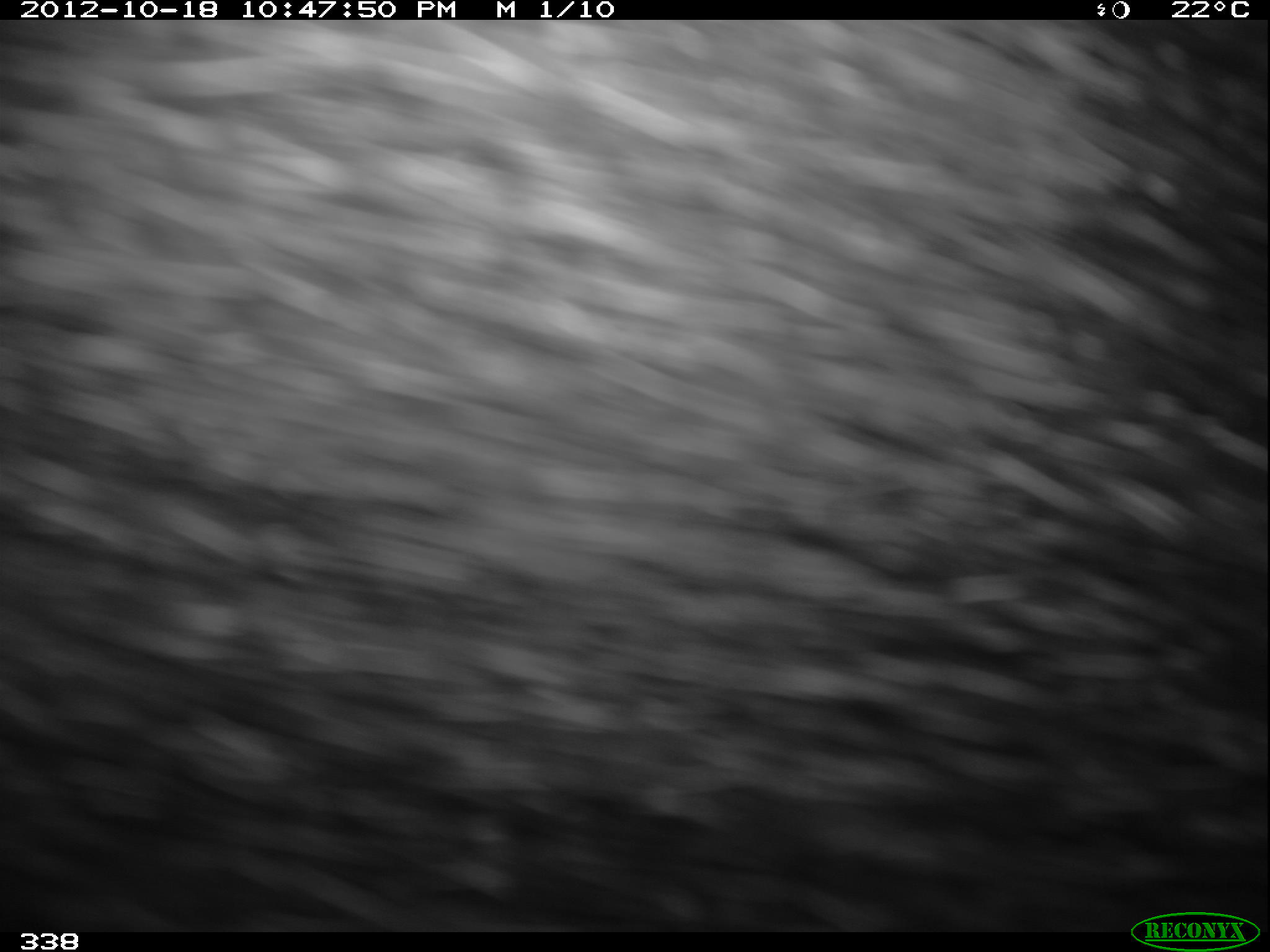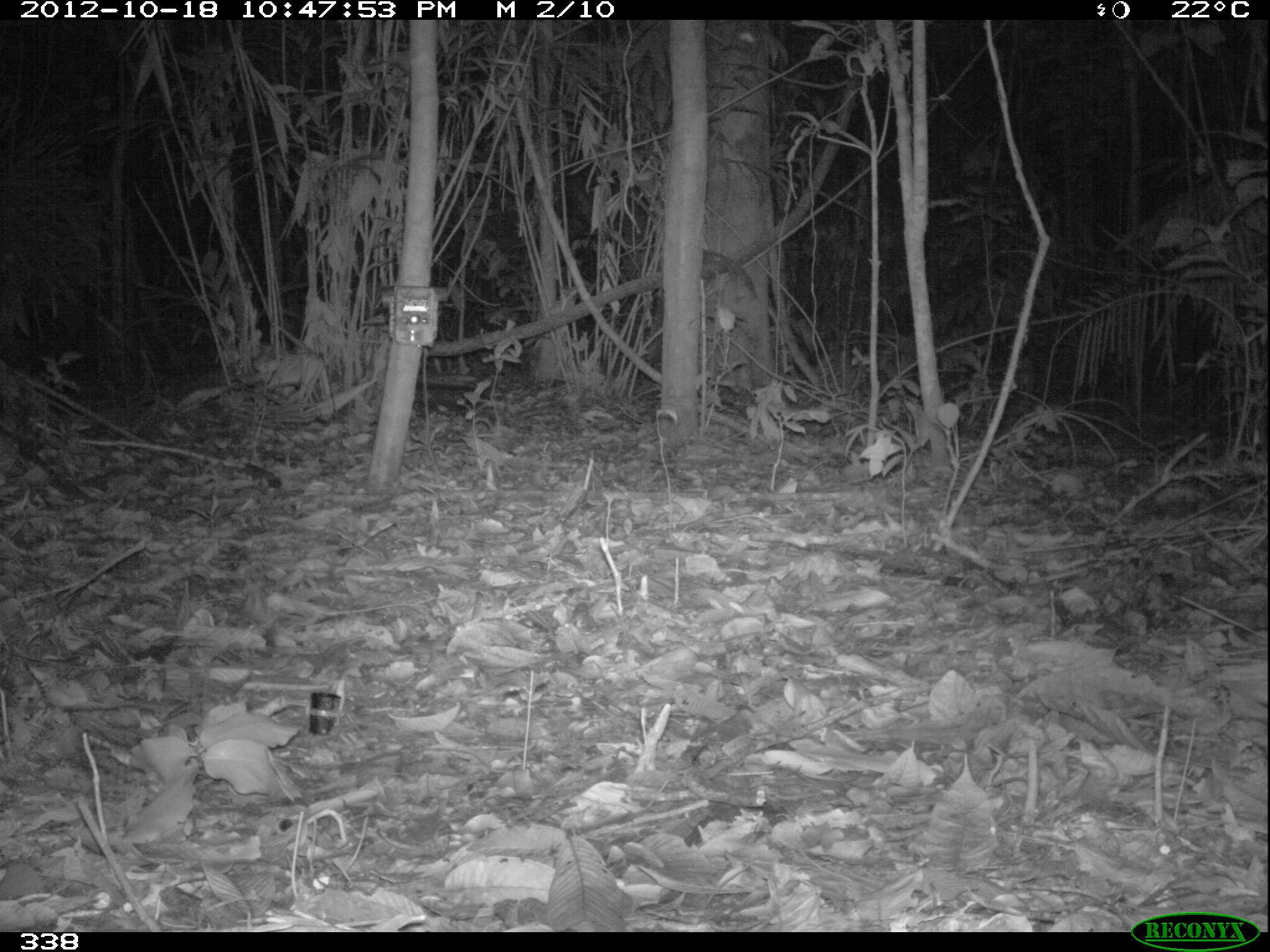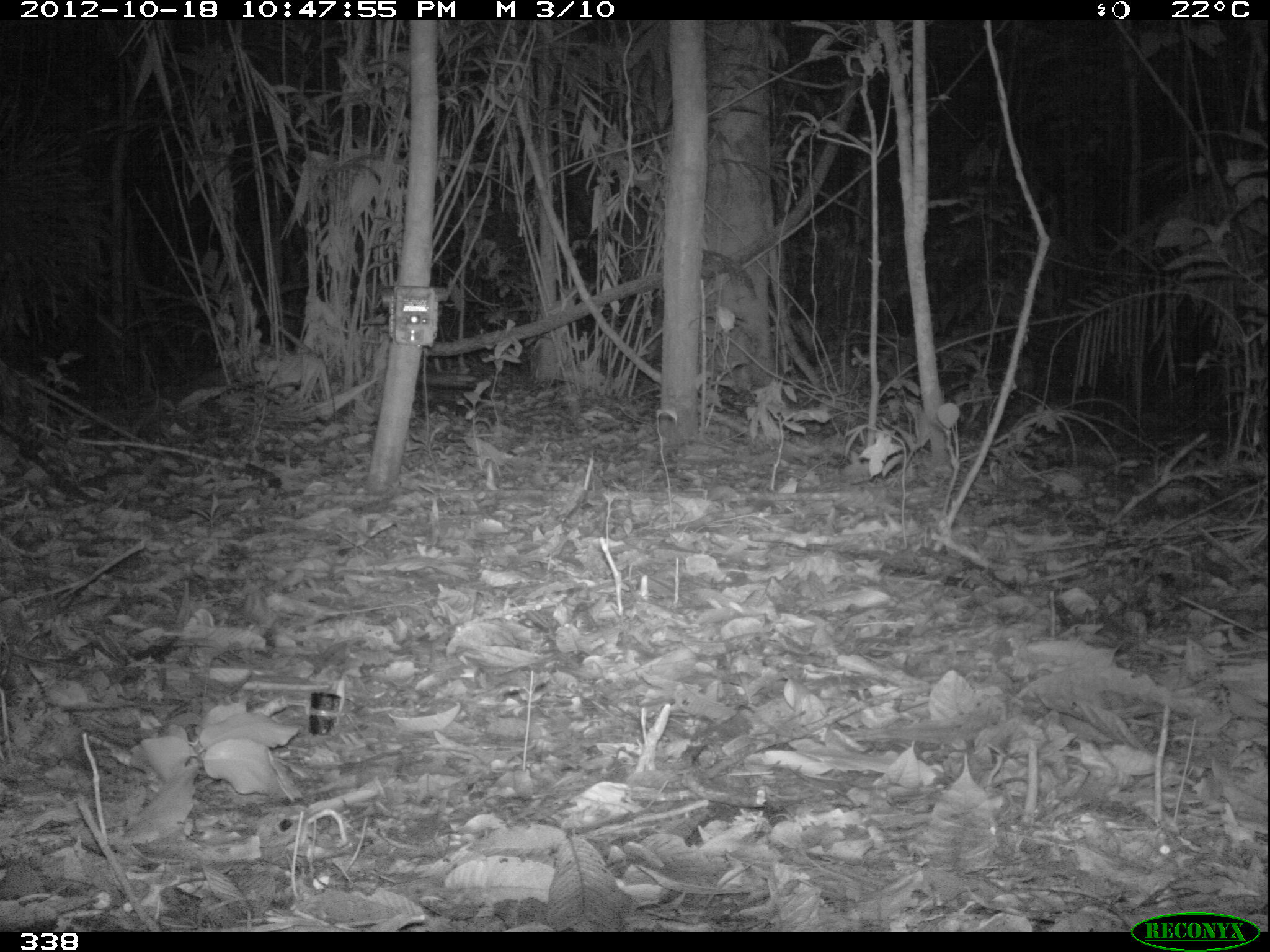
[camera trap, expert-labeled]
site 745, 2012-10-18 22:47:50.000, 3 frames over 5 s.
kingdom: Animalia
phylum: Chordata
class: Mammalia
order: Artiodactyla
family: Tayassuidae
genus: Tayassu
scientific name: Tayassu pecari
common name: white-lipped peccary